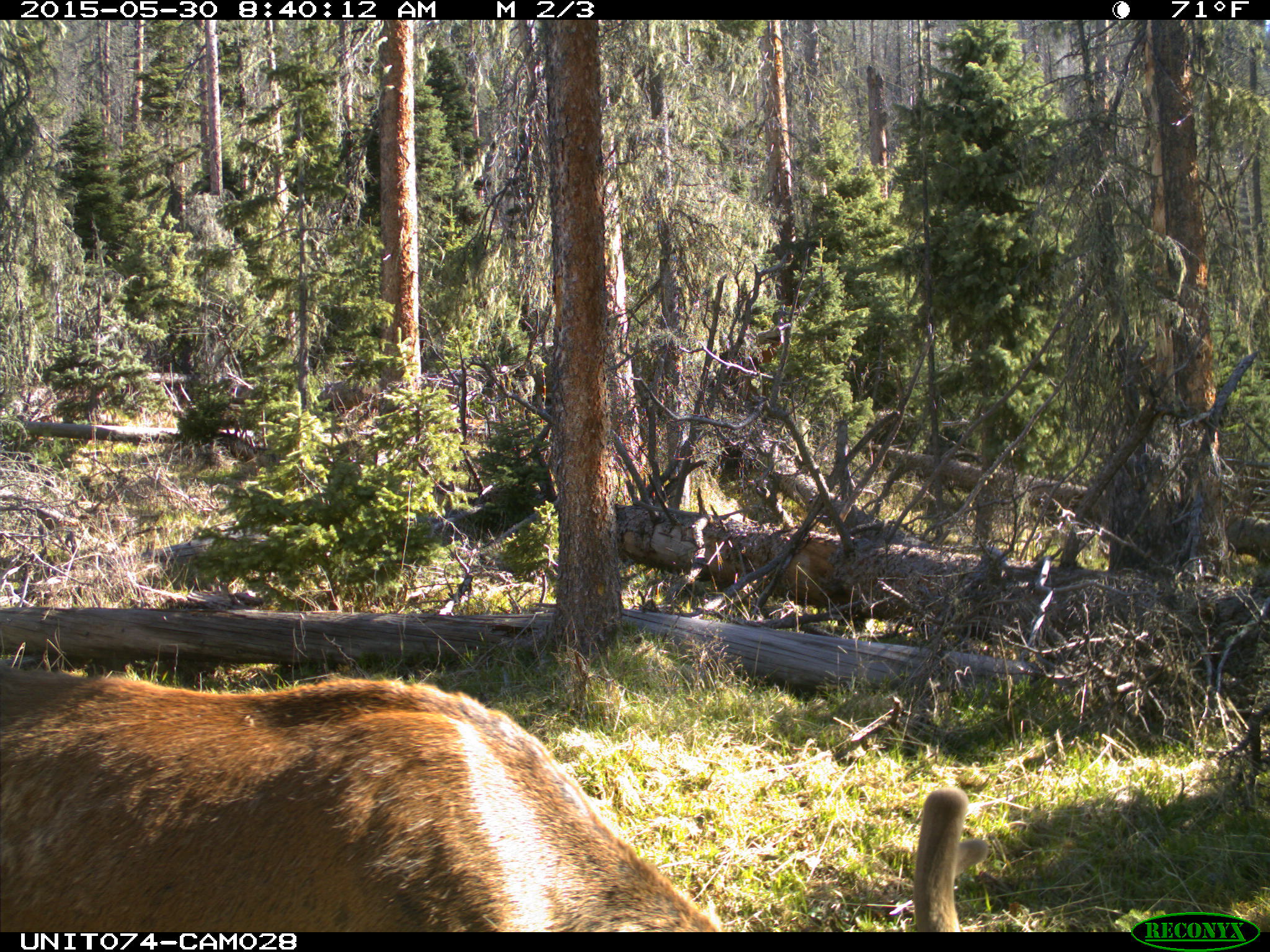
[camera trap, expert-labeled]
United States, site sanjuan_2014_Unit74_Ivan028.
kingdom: Animalia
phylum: Chordata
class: Mammalia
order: Artiodactyla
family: Cervidae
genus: Cervus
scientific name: Cervus elaphus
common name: red deer